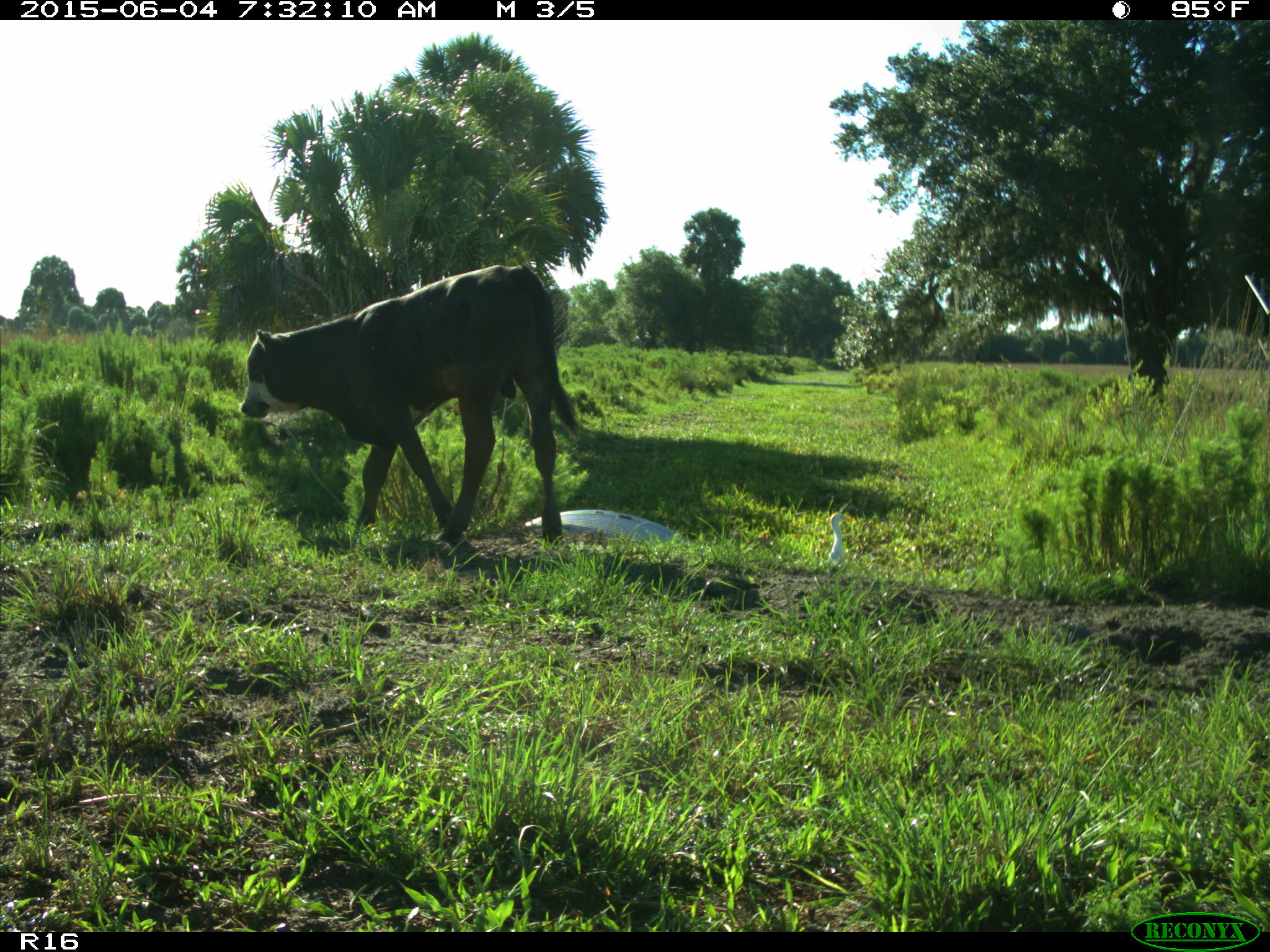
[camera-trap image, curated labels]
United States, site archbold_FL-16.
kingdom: Animalia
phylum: Chordata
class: Mammalia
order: Artiodactyla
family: Bovidae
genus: Bos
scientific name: Bos taurus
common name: domestic cow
Bos taurus (domestic cow).